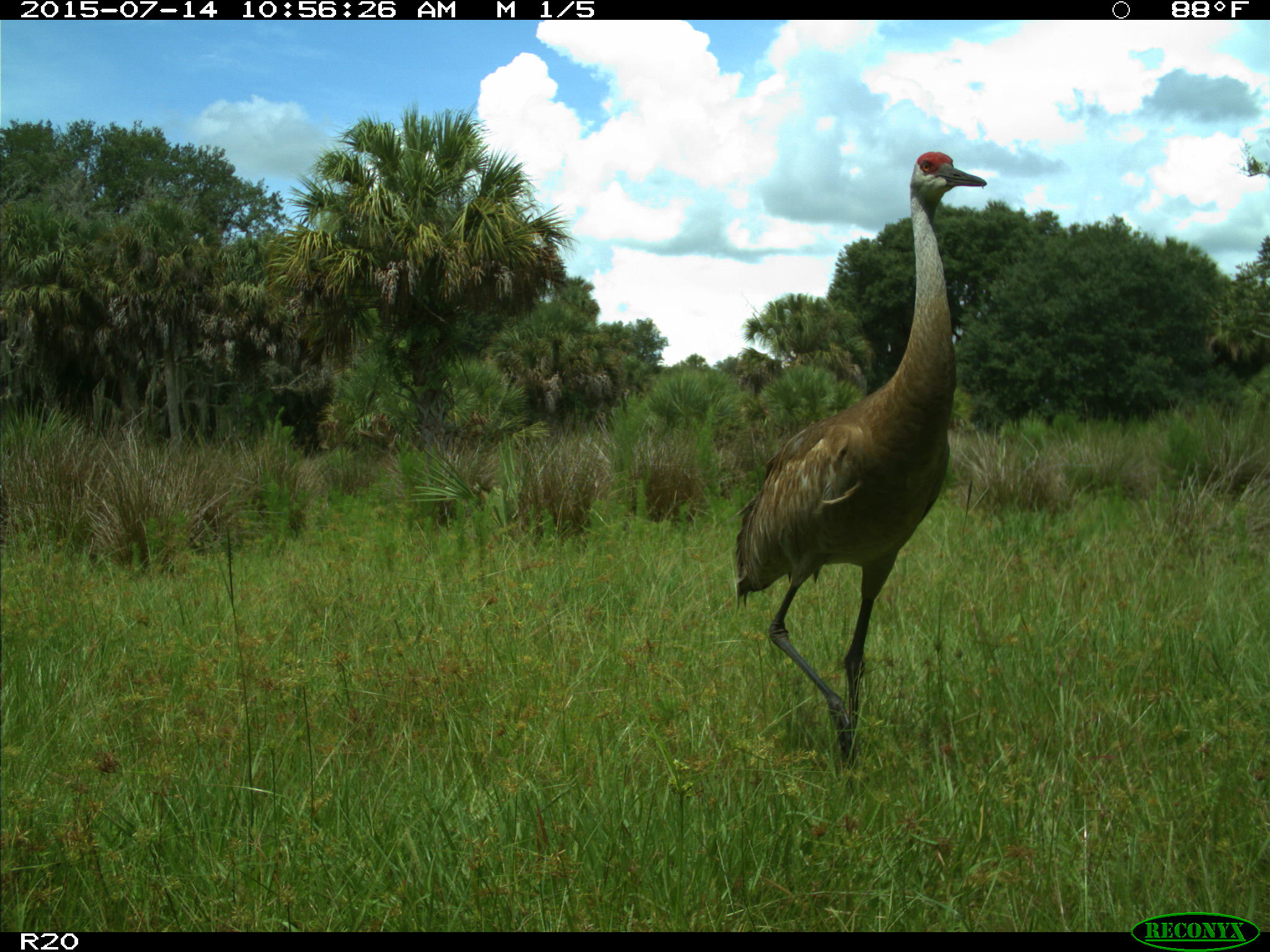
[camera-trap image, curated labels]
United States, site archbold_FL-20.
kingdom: Animalia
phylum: Chordata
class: Aves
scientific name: Aves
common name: birds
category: unidentified bird